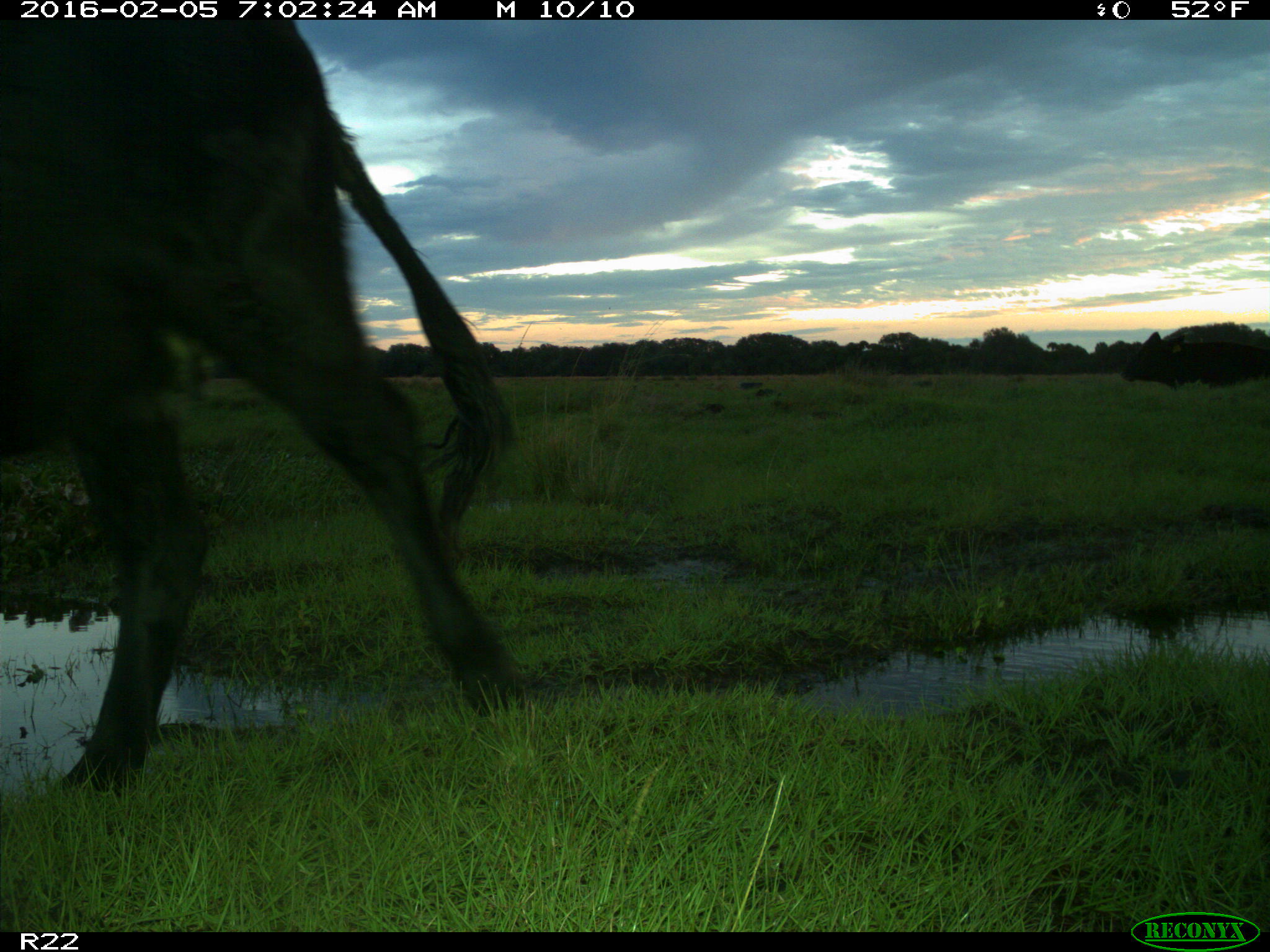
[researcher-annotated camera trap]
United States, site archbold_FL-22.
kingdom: Animalia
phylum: Chordata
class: Mammalia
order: Artiodactyla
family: Bovidae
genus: Bos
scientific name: Bos taurus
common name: domestic cow